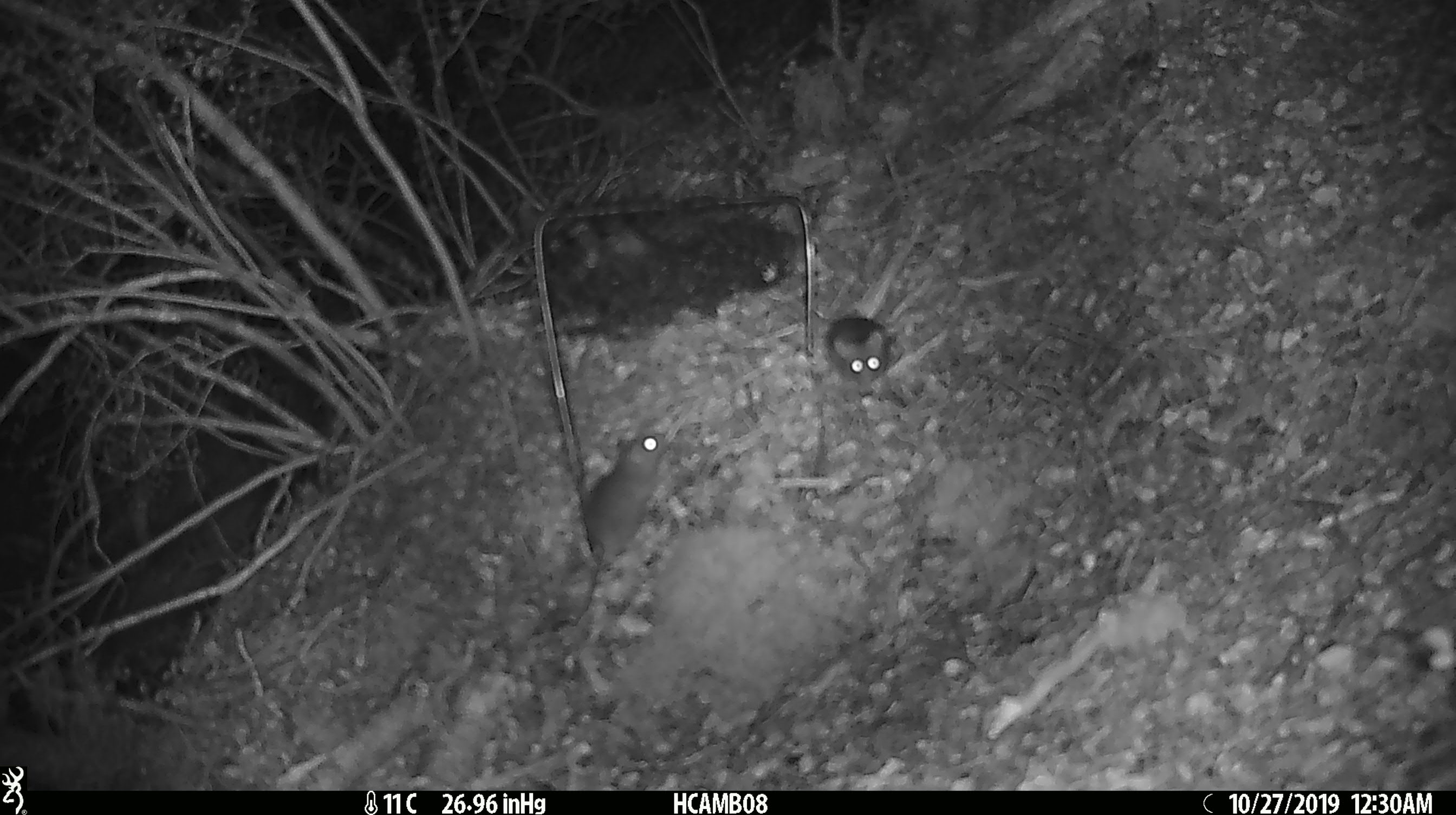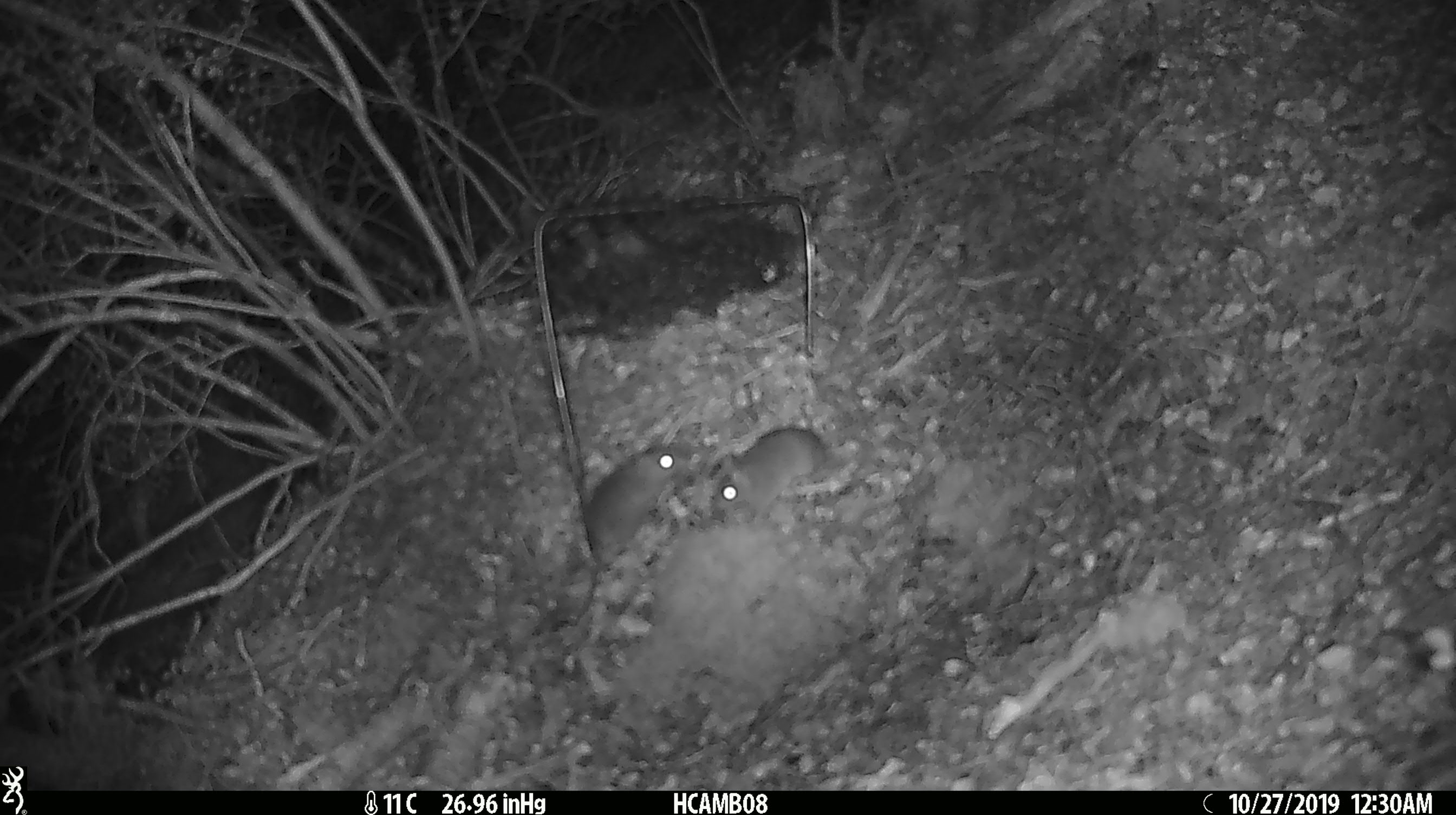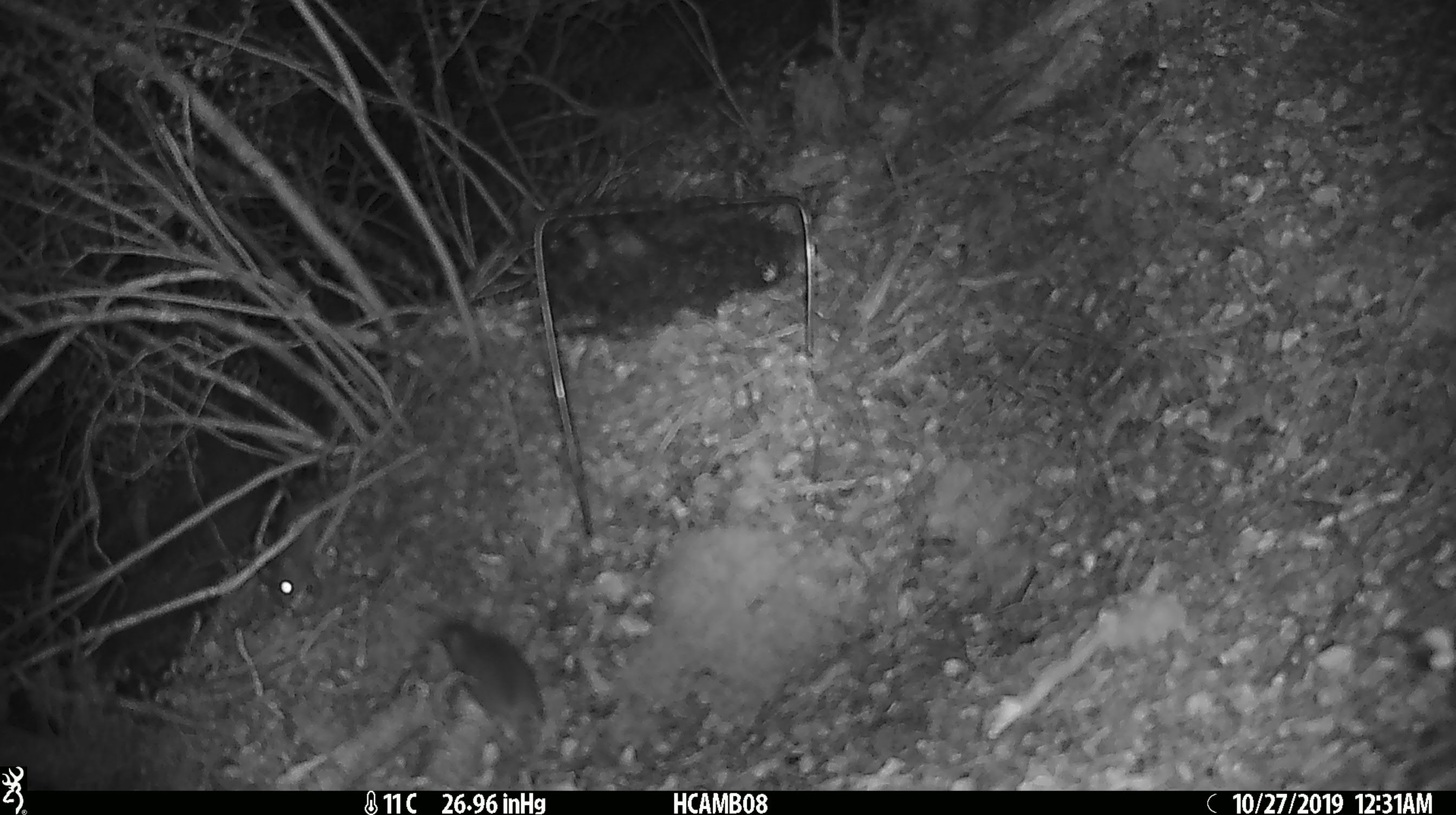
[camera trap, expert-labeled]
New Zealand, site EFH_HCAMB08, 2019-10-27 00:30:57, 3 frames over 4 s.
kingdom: Animalia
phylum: Chordata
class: Mammalia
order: Rodentia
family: Muridae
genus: Mus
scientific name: Mus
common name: mouse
Mouse (Mus).